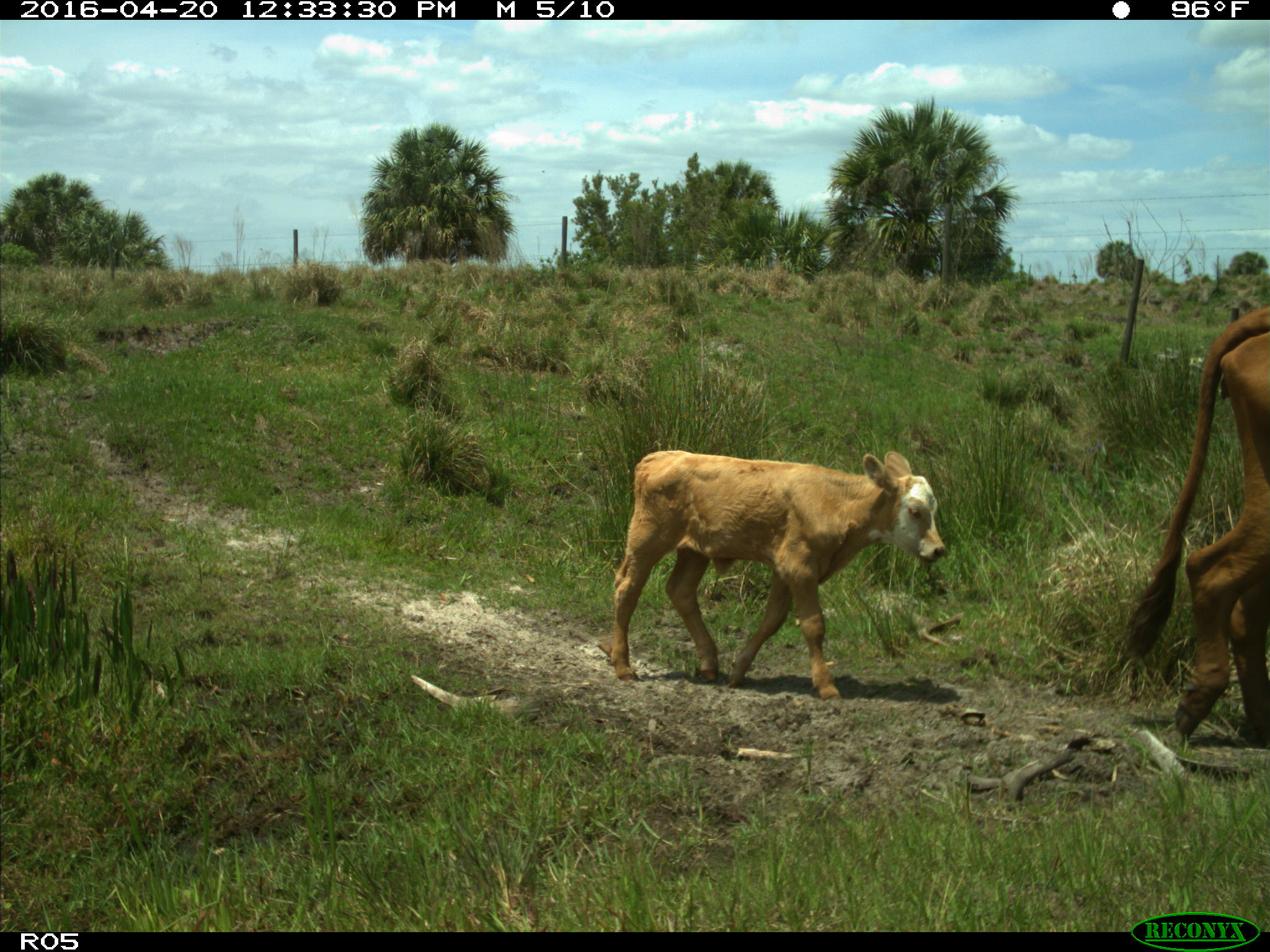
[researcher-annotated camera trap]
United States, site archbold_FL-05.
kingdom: Animalia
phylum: Chordata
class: Mammalia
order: Artiodactyla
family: Bovidae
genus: Bos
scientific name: Bos taurus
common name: domestic cow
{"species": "Bos taurus (domestic cow)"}